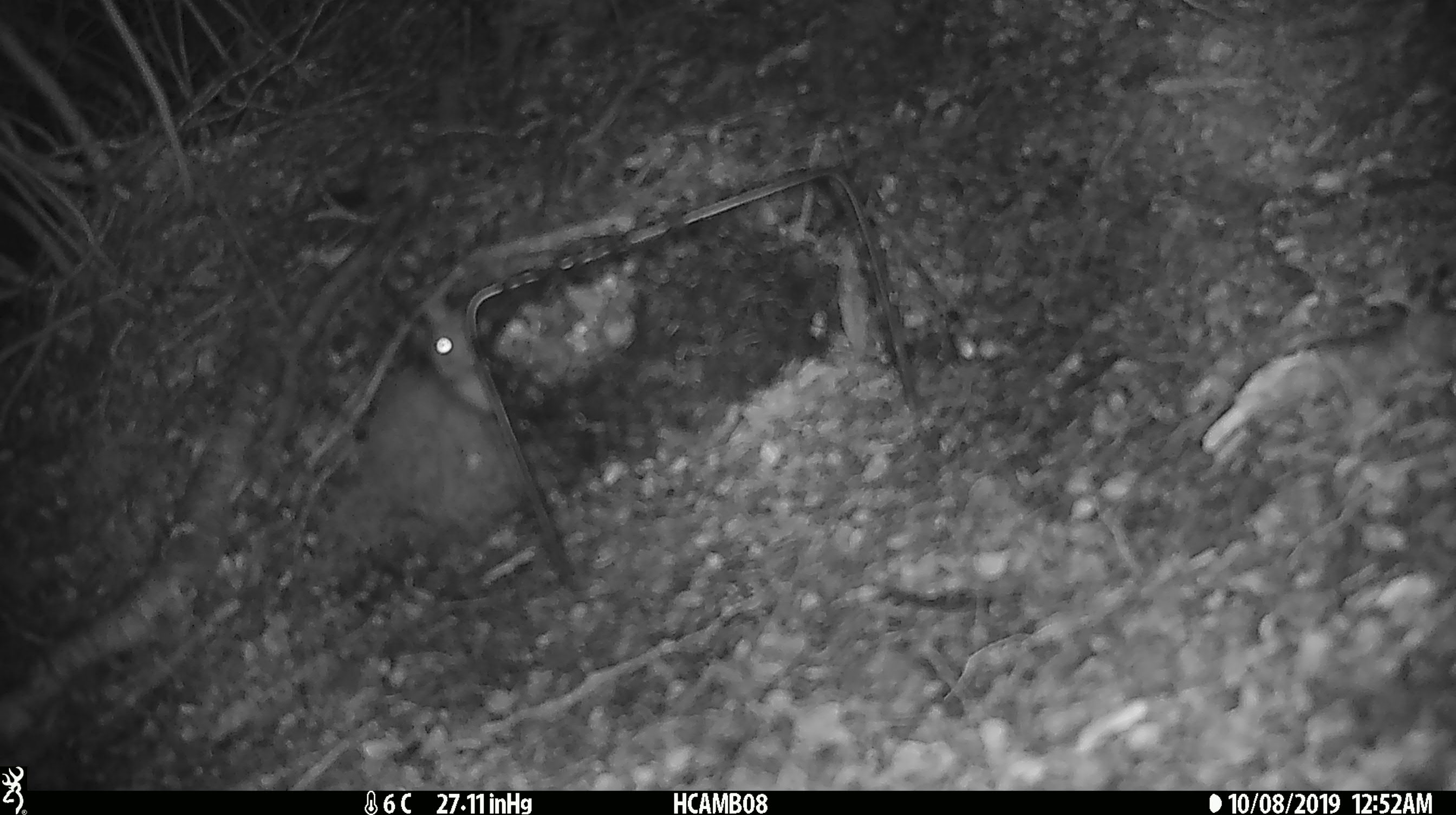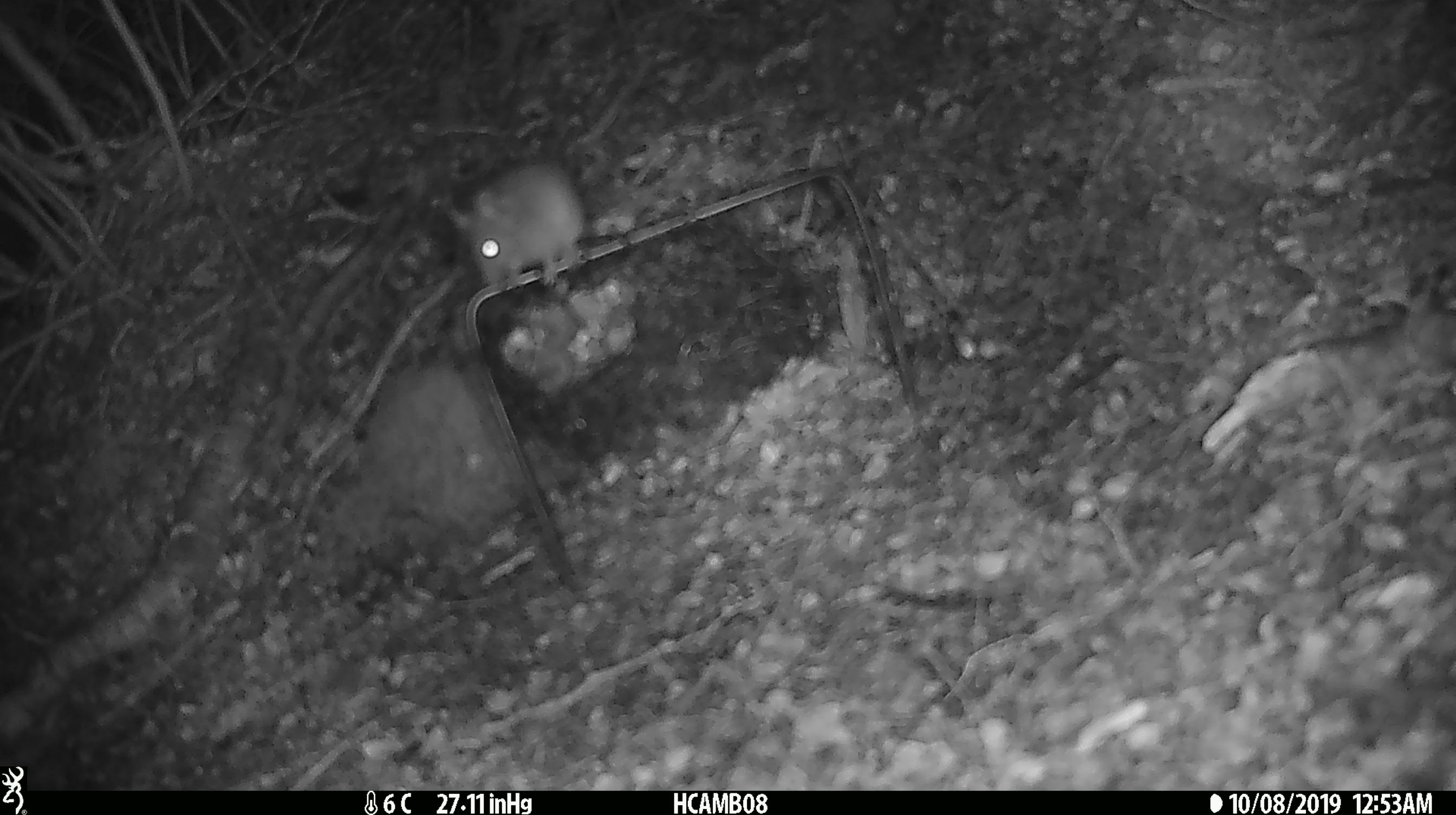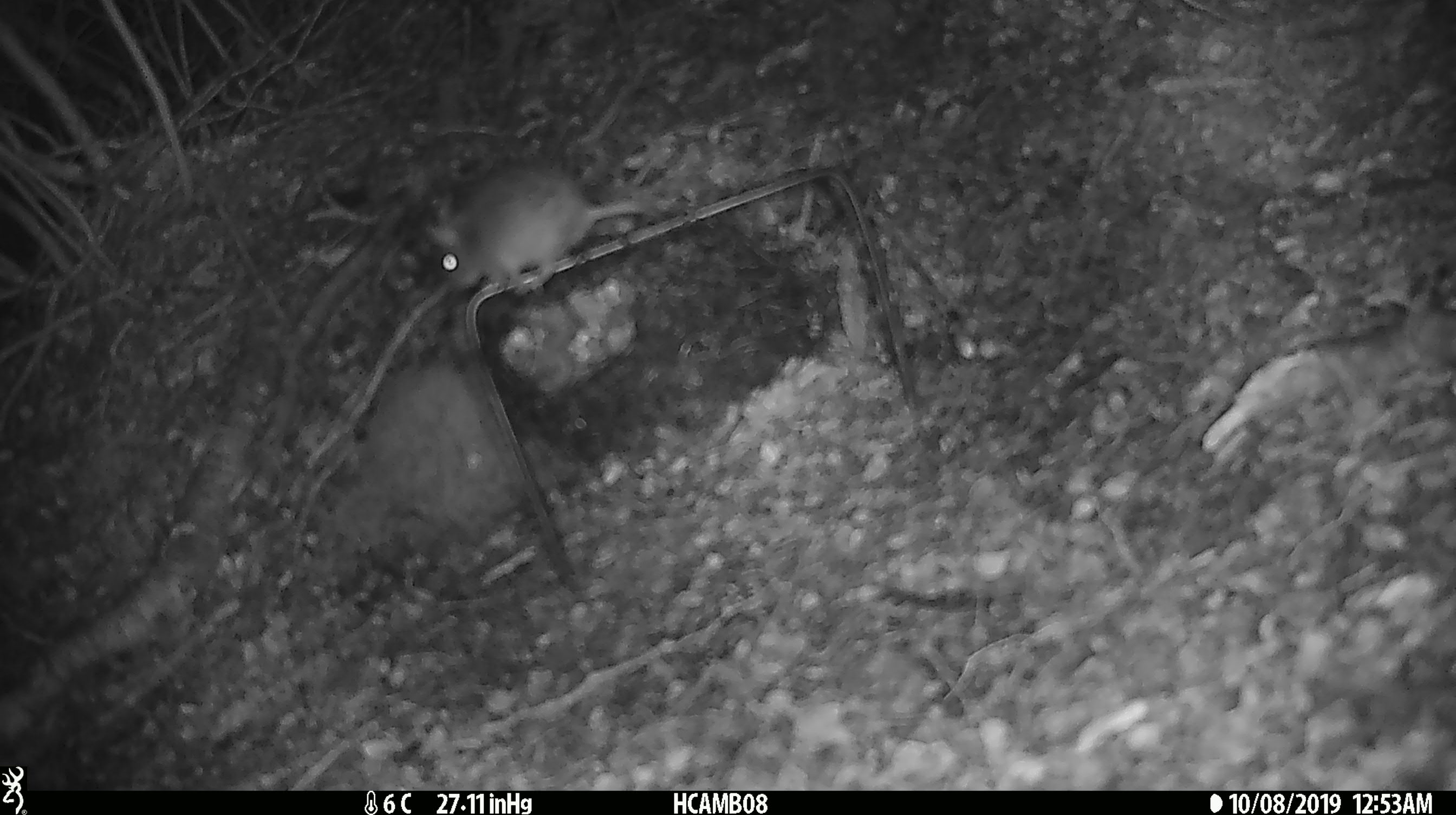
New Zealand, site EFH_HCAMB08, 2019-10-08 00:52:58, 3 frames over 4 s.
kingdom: Animalia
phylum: Chordata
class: Mammalia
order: Rodentia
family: Muridae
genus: Mus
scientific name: Mus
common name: mouse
Mouse (Mus).